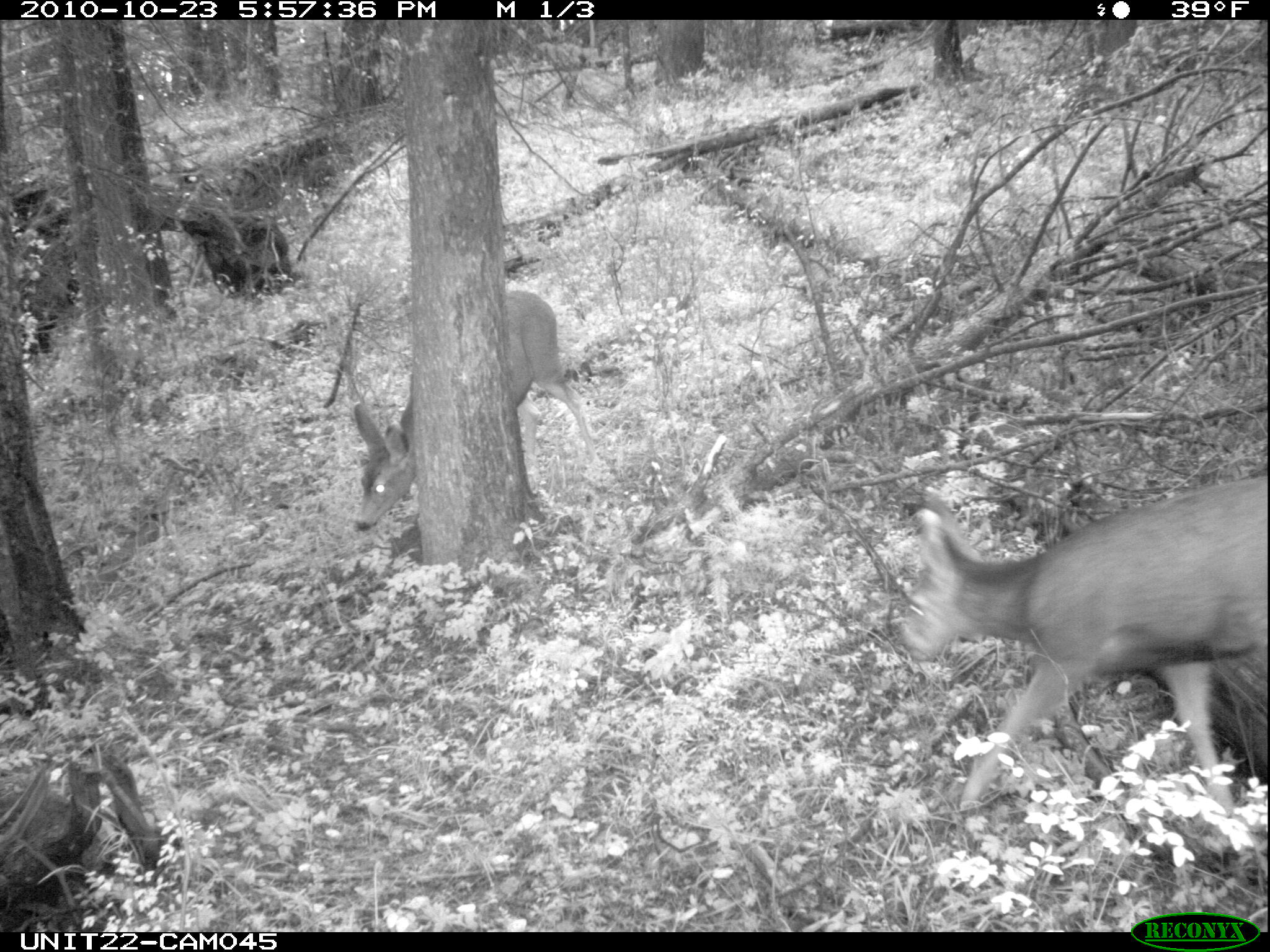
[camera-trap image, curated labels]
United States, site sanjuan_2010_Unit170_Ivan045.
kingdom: Animalia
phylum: Chordata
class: Mammalia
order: Artiodactyla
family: Cervidae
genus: Odocoileus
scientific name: Odocoileus hemionus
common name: mule deer